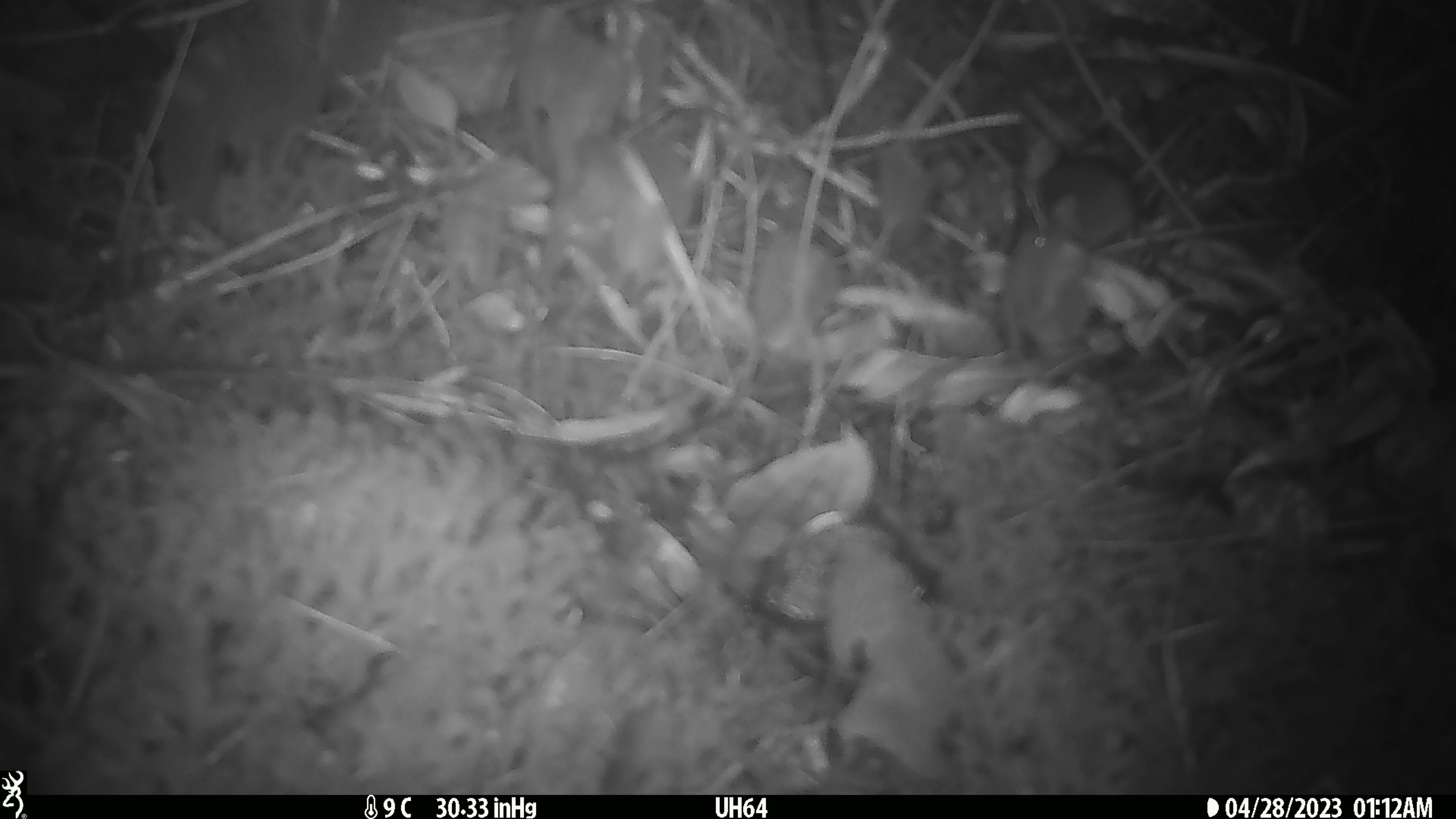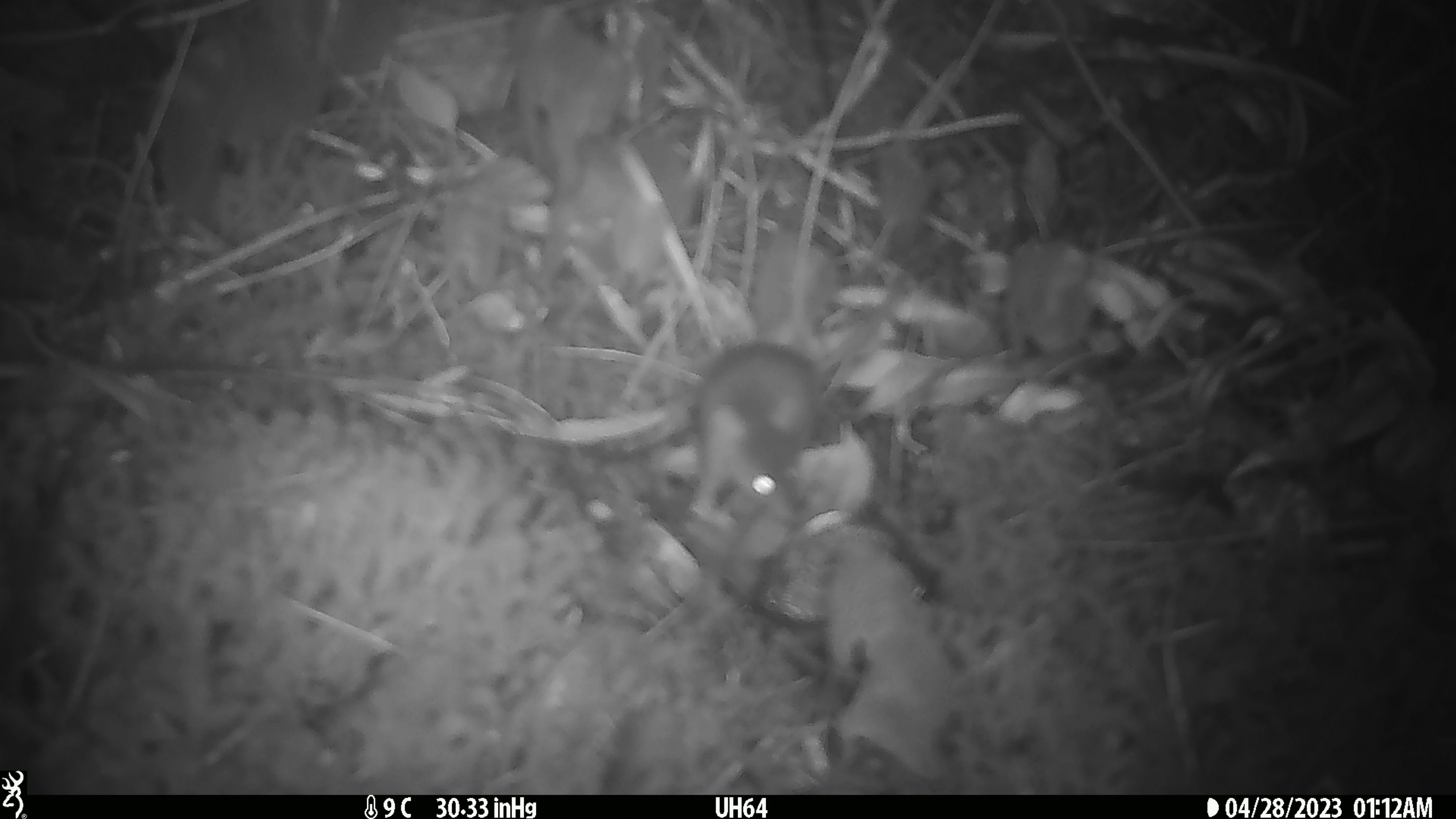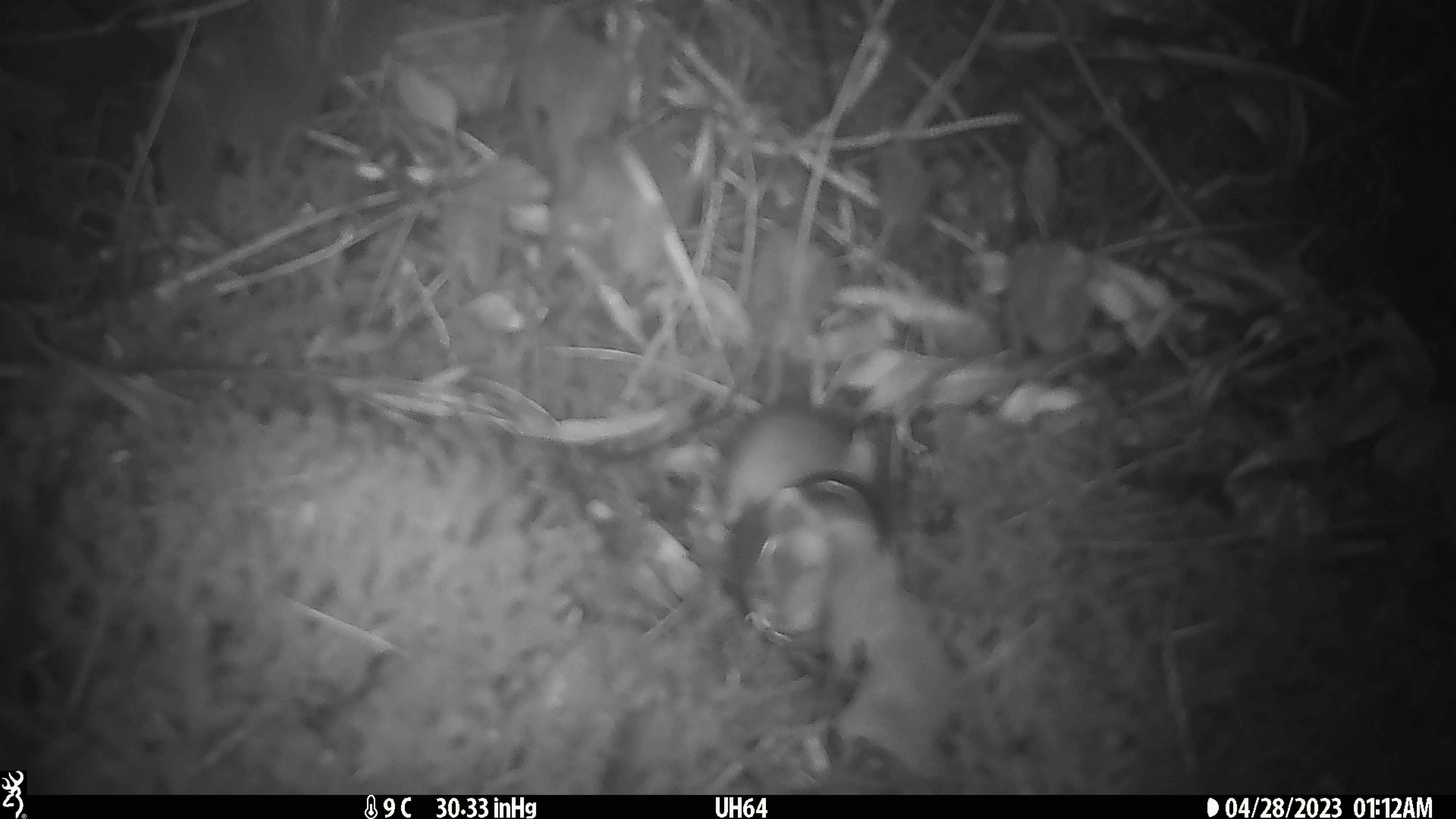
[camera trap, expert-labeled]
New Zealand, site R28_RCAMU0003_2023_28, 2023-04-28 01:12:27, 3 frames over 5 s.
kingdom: Animalia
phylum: Chordata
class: Mammalia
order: Rodentia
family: Muridae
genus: Mus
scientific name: Mus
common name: mouse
Mouse (Mus).